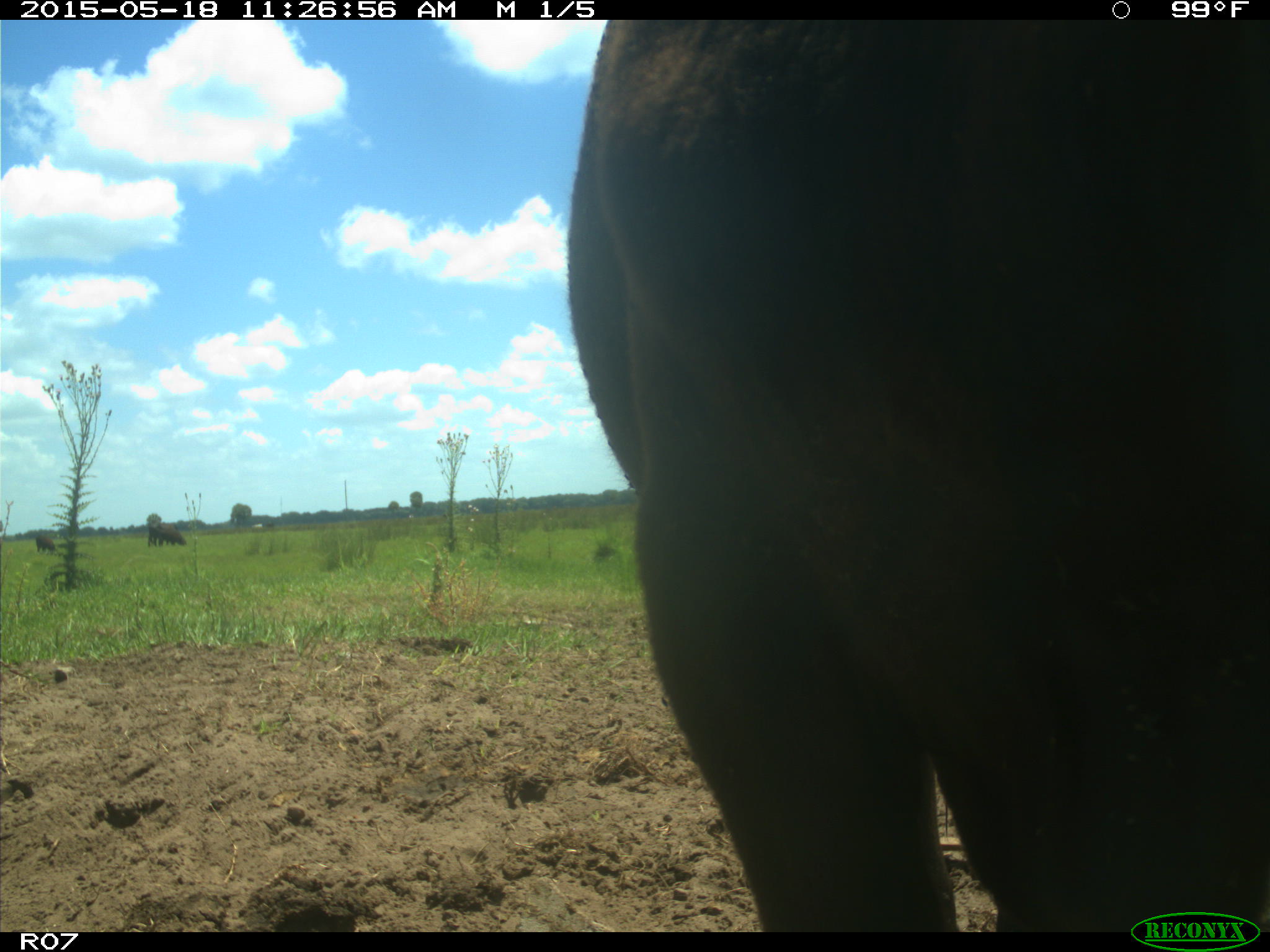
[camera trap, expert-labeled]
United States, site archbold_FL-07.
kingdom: Animalia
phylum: Chordata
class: Mammalia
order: Artiodactyla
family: Bovidae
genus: Bos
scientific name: Bos taurus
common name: domestic cow